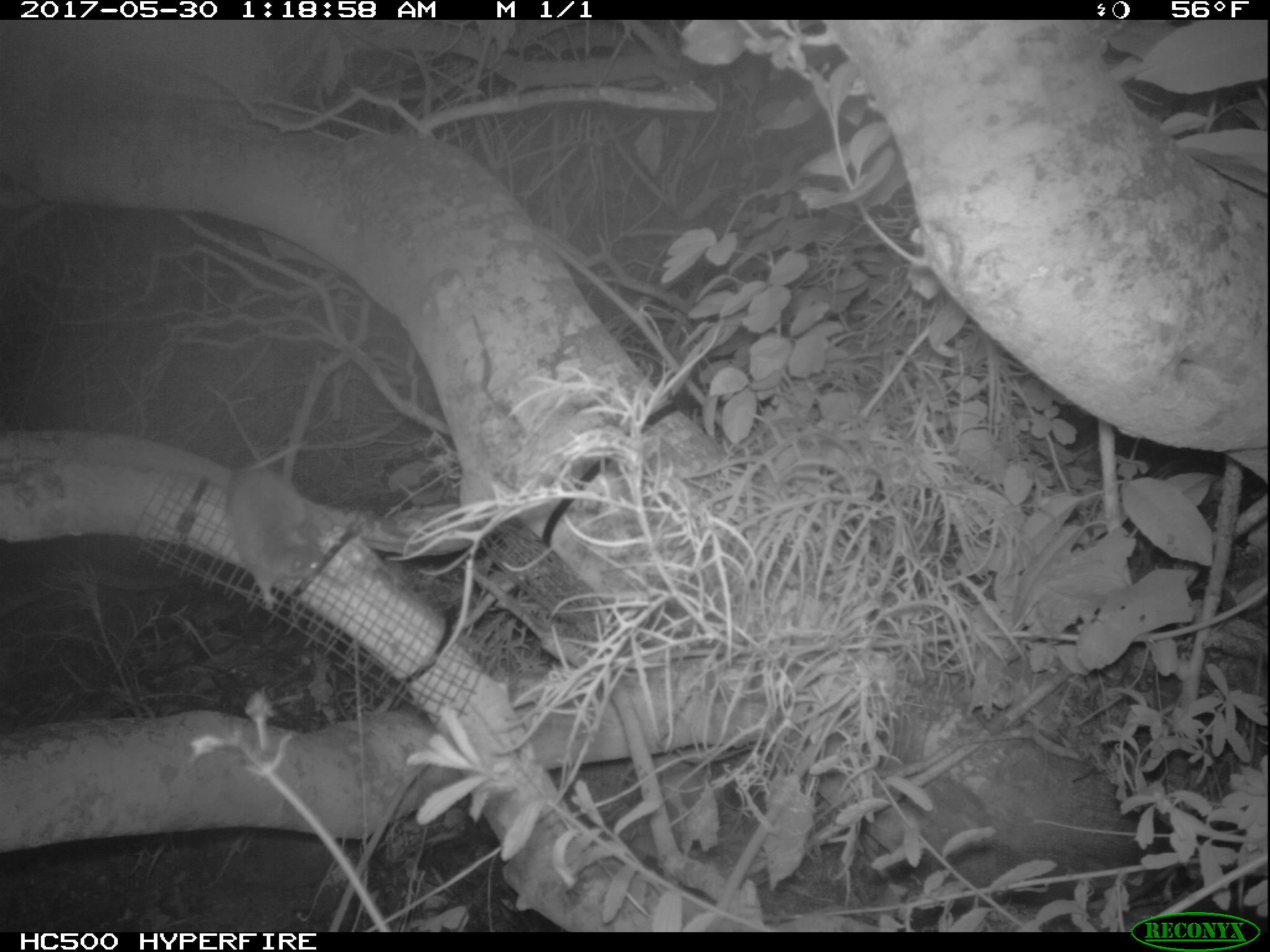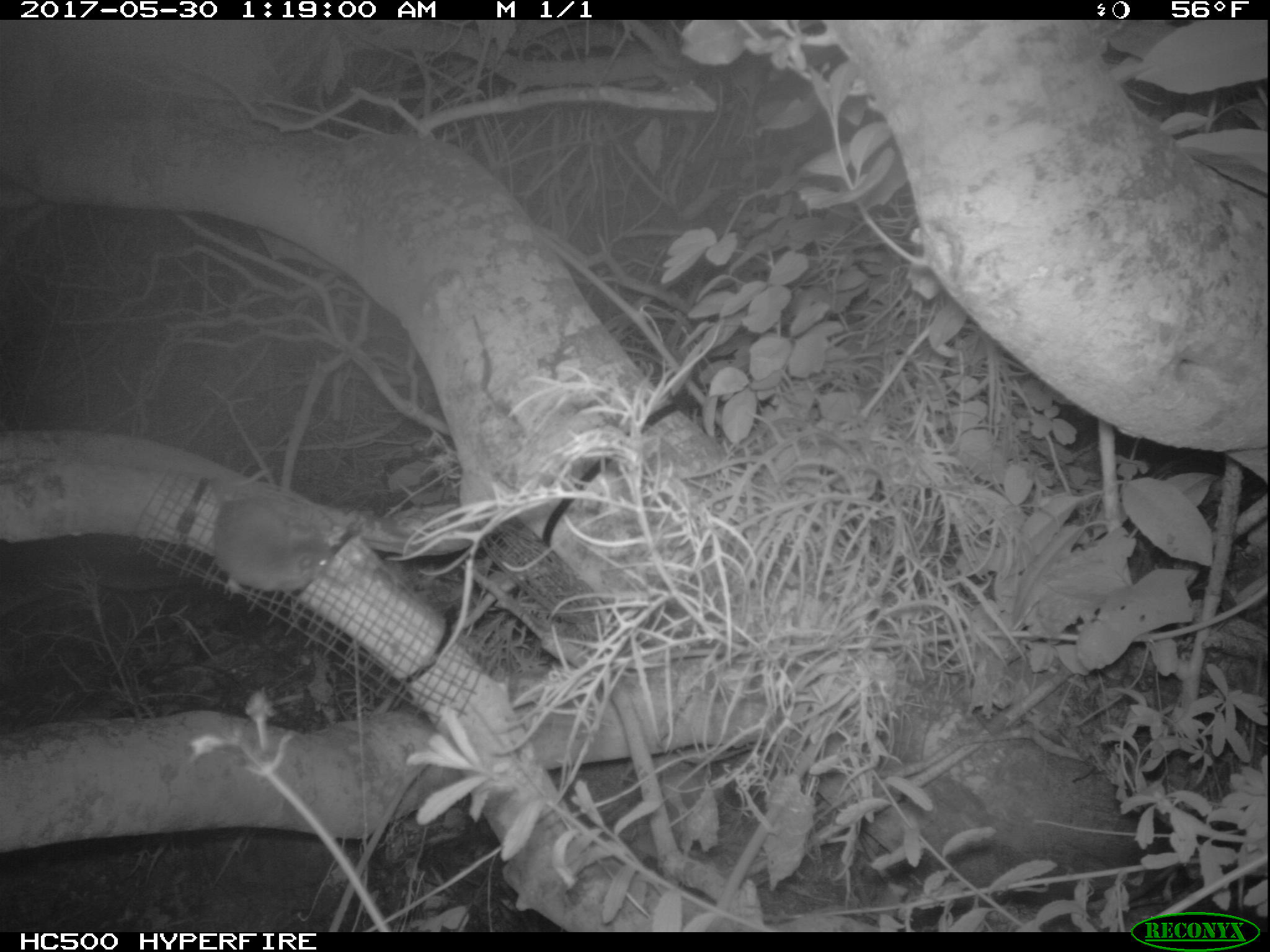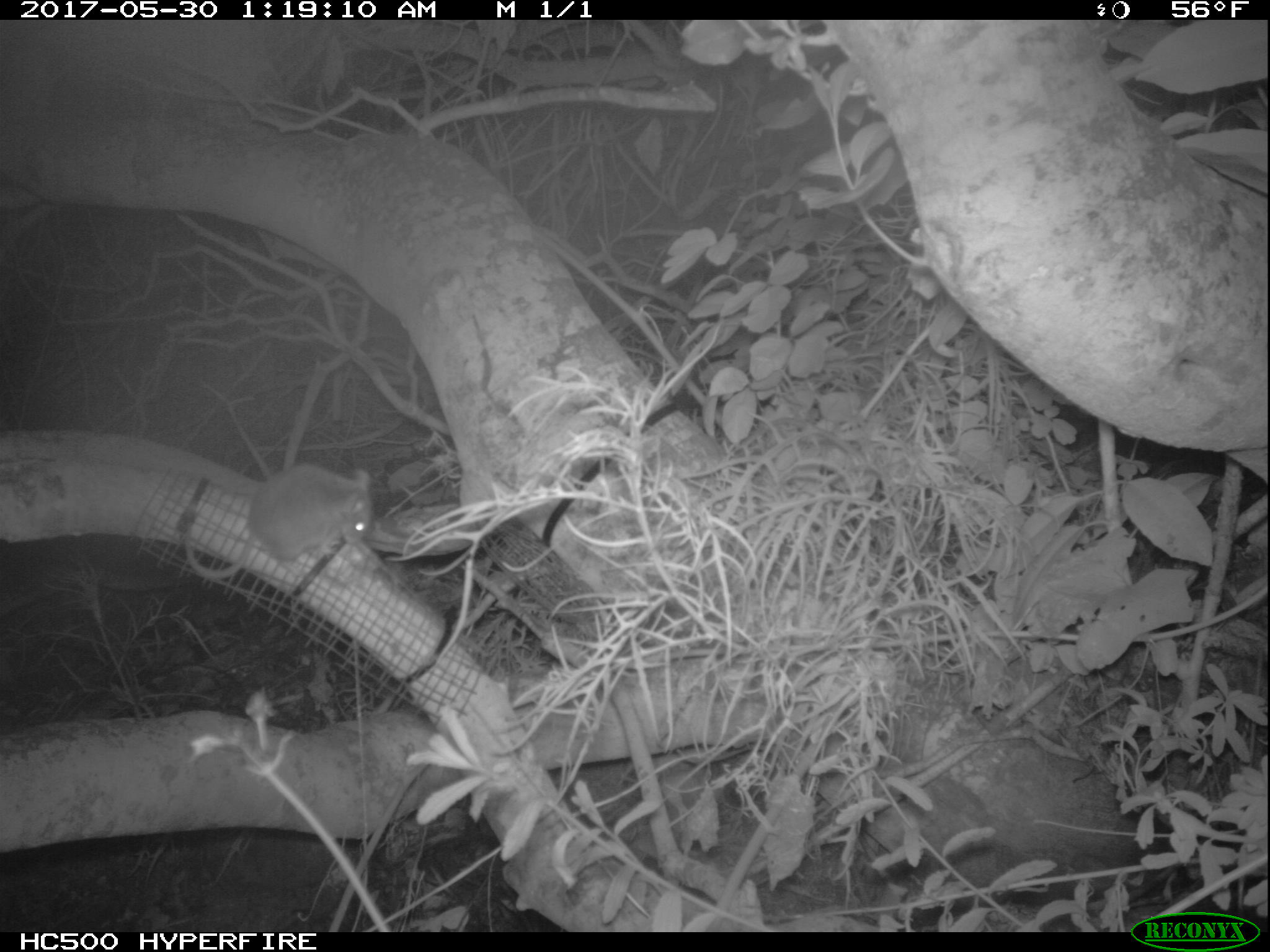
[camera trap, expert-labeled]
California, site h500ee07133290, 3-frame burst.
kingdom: Animalia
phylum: Chordata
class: Mammalia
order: Rodentia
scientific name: Rodentia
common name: rodent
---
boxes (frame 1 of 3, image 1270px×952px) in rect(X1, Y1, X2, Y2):
rodent: rect(227, 466, 325, 611)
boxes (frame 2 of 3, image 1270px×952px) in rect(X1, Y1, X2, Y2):
rodent: rect(213, 496, 332, 592)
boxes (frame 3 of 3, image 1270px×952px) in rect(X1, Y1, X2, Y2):
rodent: rect(172, 460, 374, 580)